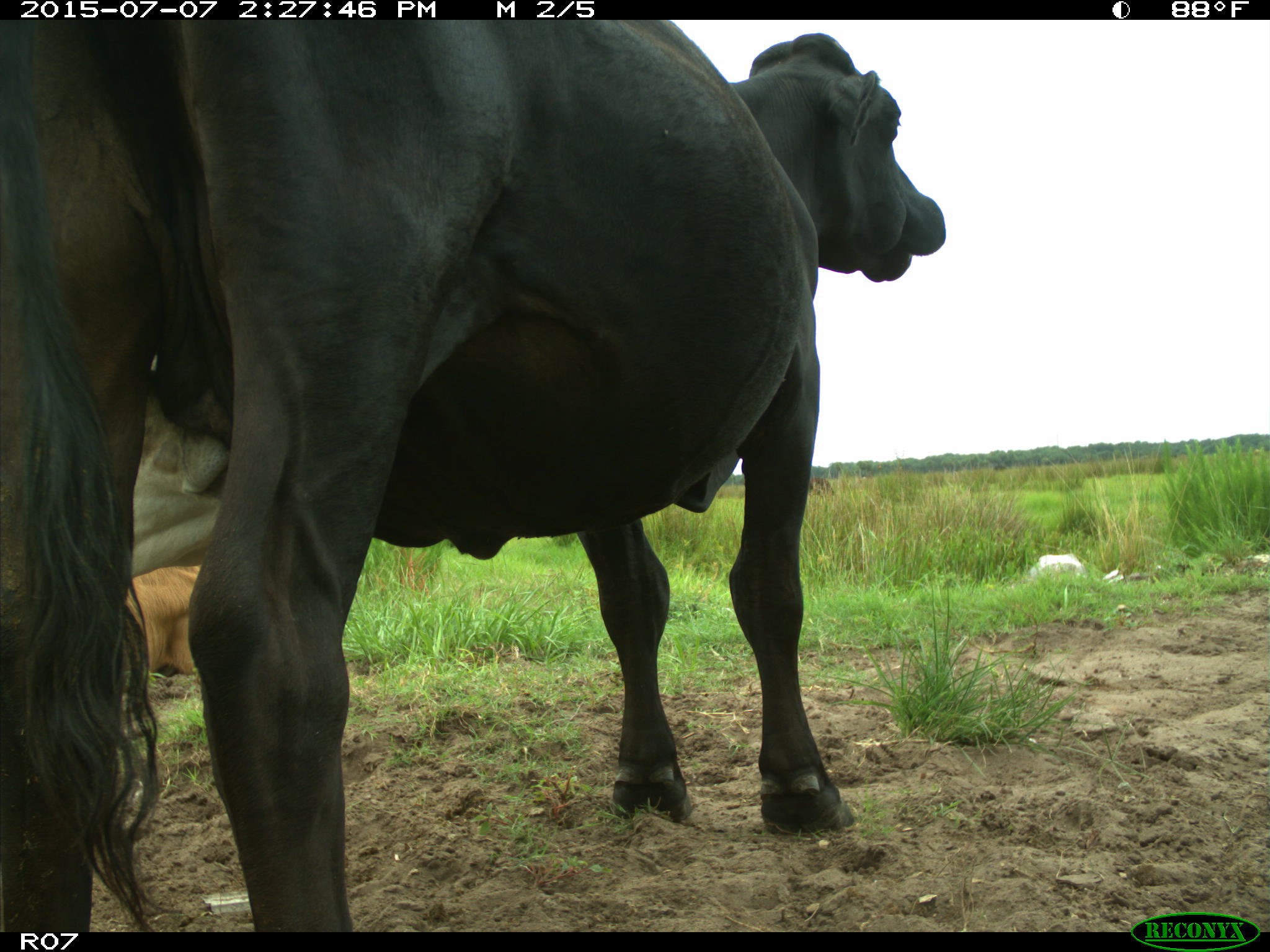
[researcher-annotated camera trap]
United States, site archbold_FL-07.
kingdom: Animalia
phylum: Chordata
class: Mammalia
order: Artiodactyla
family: Bovidae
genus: Bos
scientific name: Bos taurus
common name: domestic cow